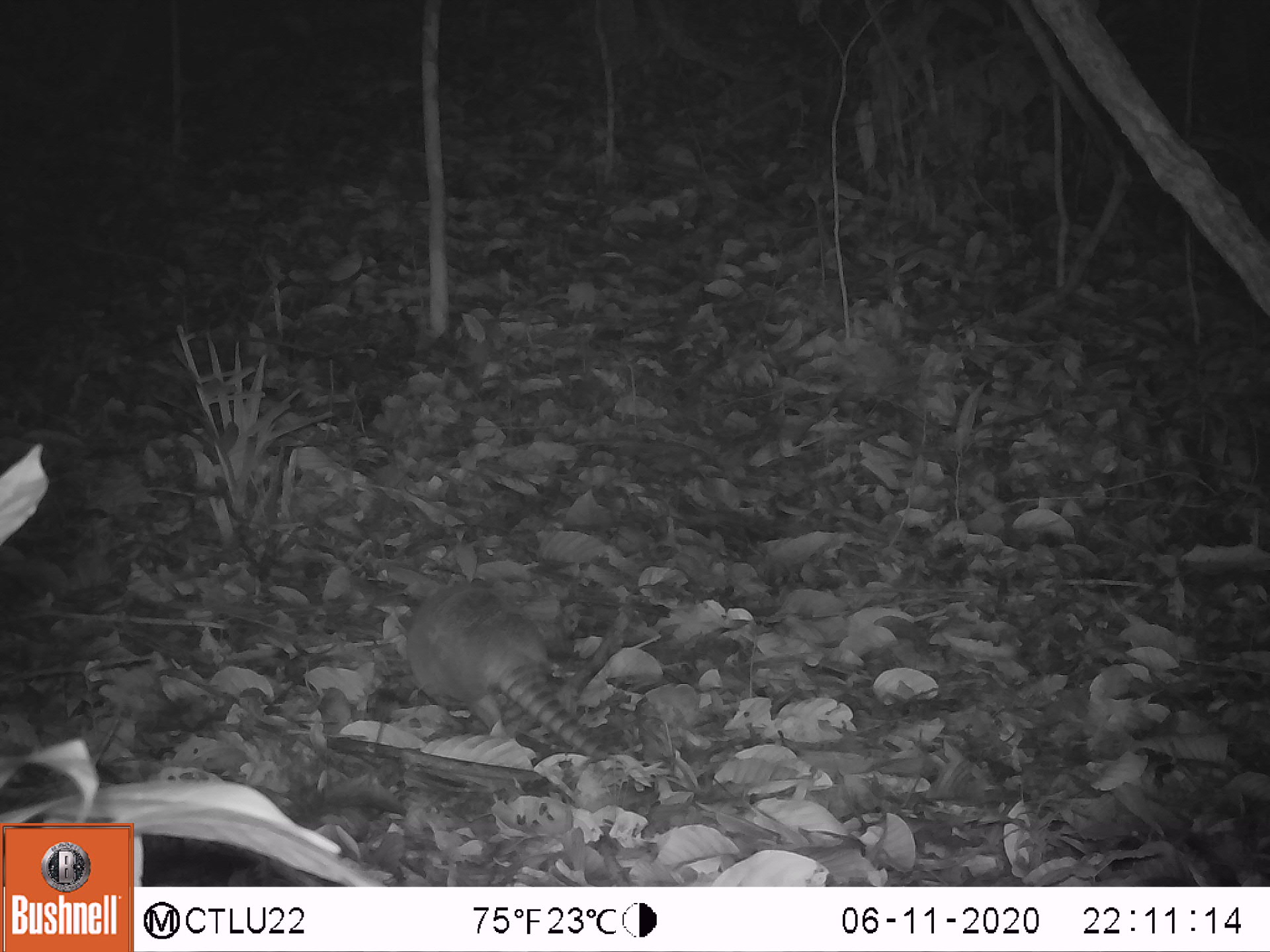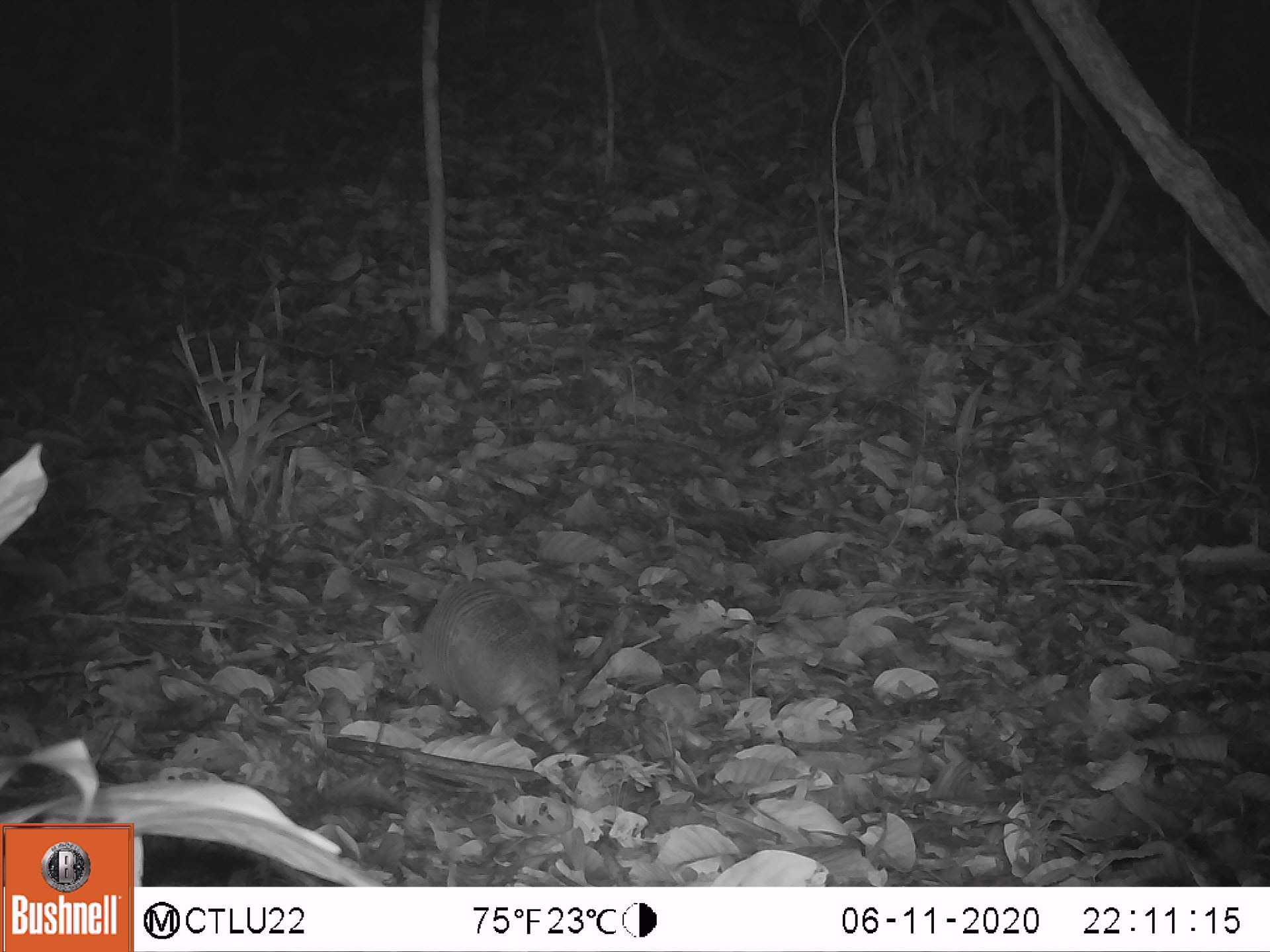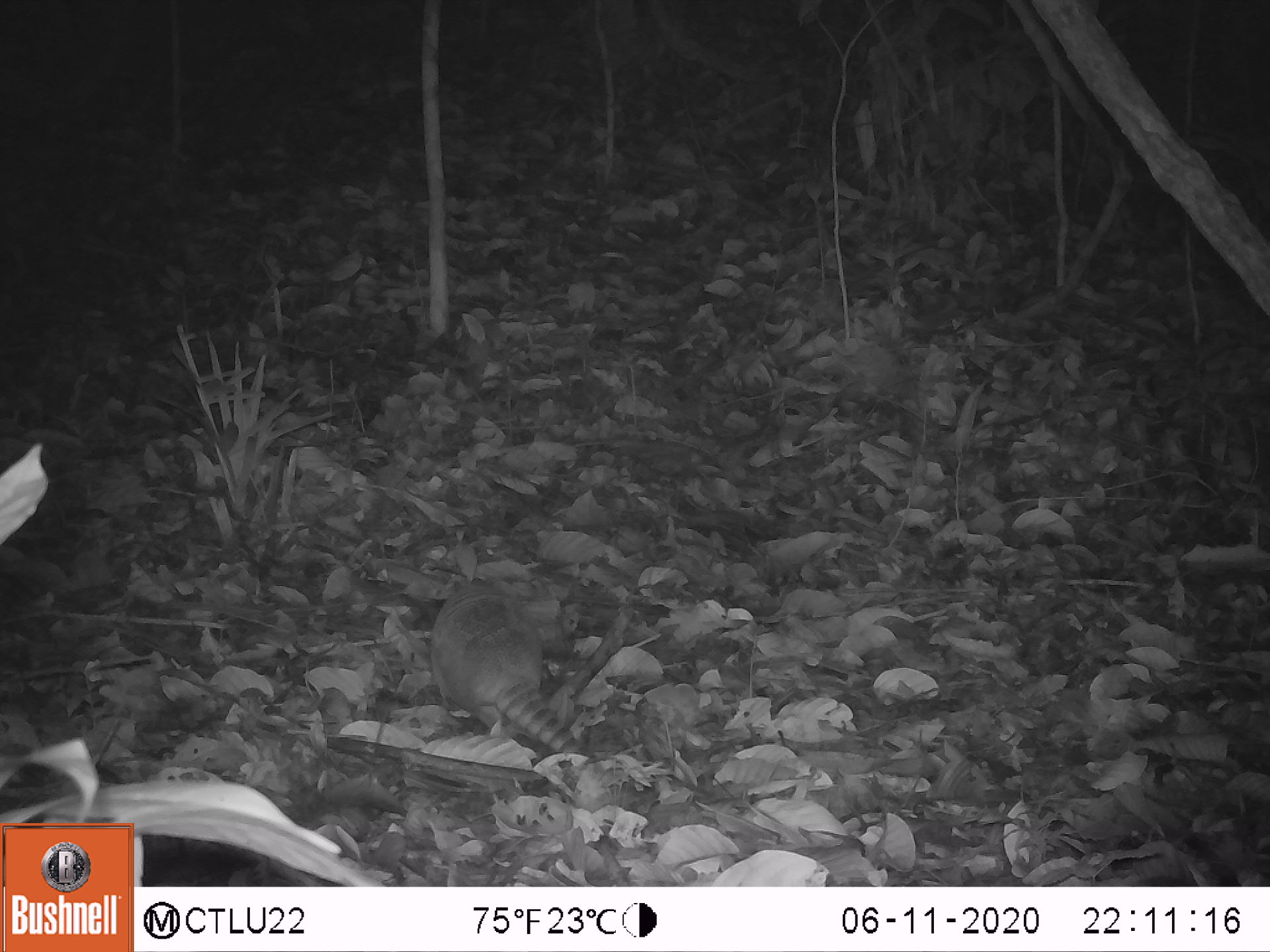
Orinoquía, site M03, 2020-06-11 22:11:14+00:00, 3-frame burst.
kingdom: Animalia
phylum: Chordata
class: Mammalia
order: Cingulata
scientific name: Cingulata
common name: armadillo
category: unknown armadillo